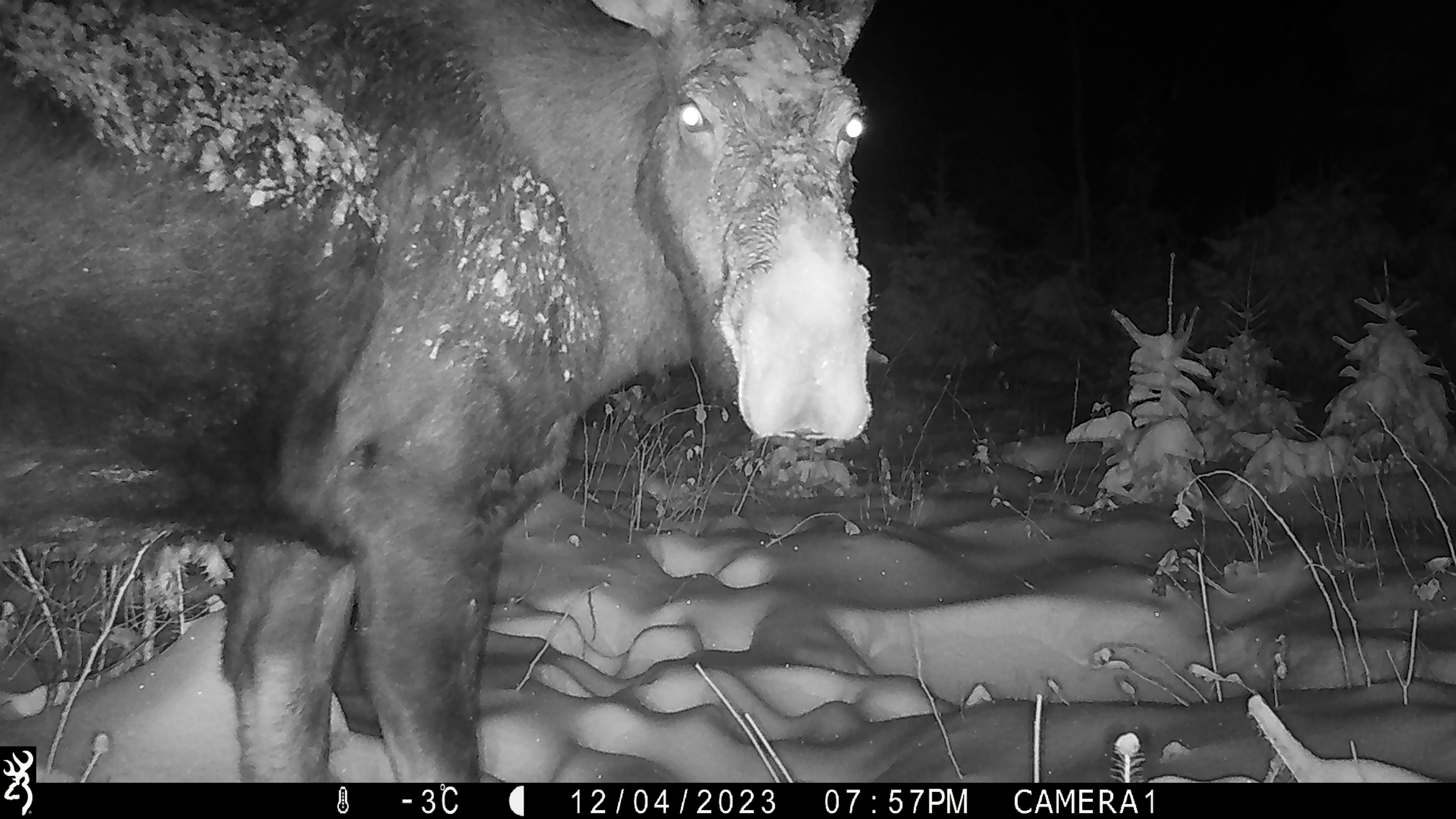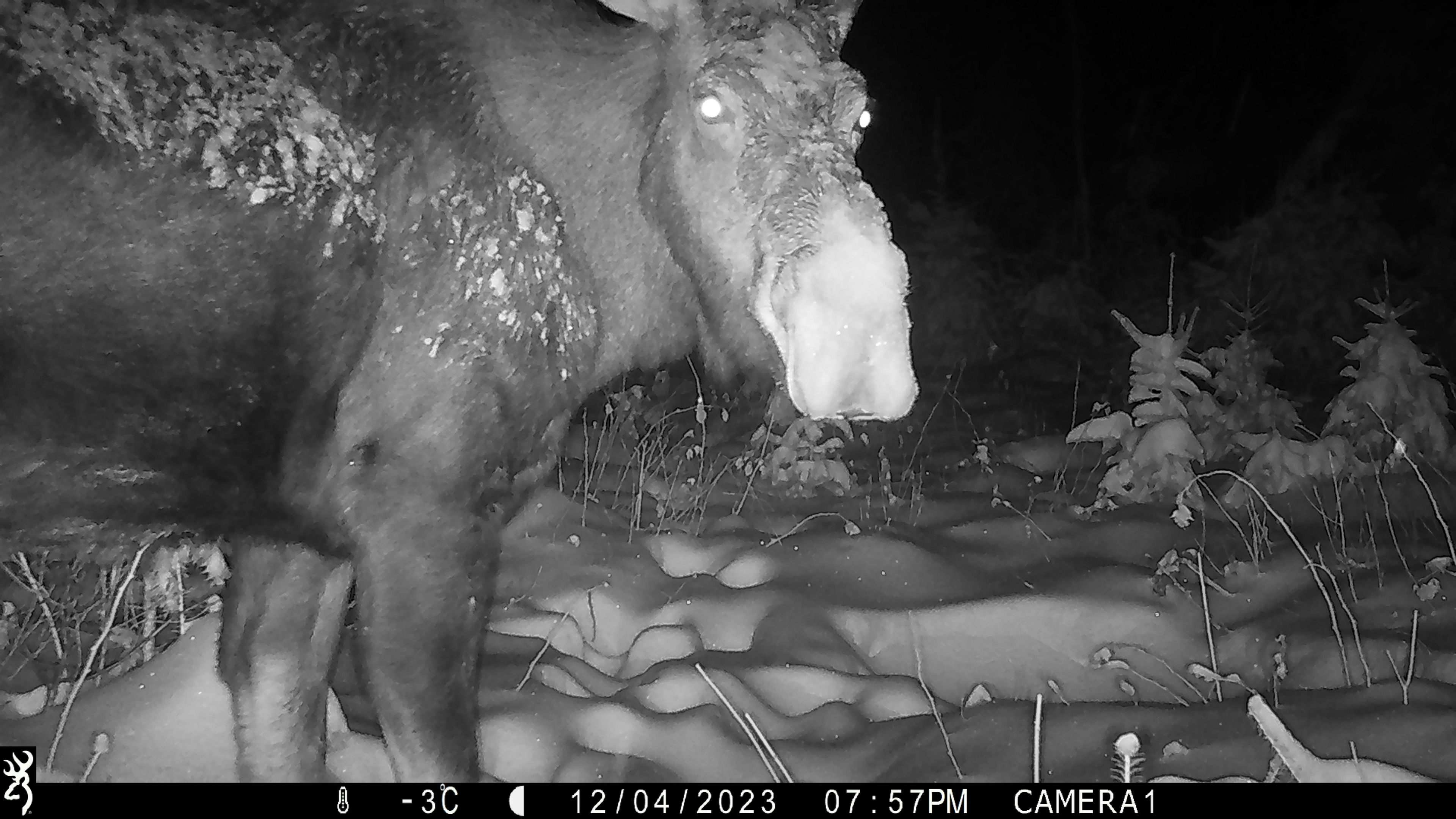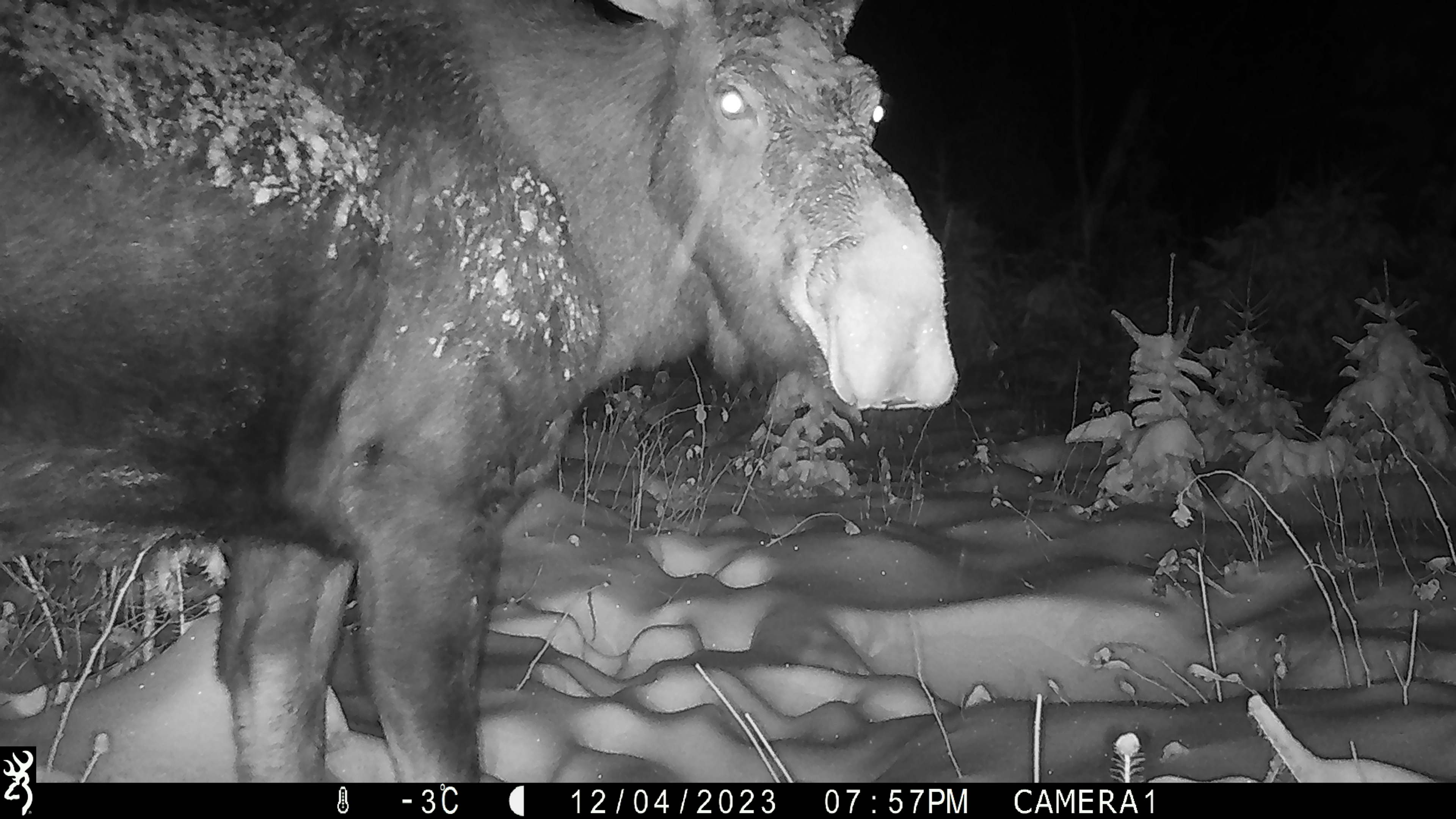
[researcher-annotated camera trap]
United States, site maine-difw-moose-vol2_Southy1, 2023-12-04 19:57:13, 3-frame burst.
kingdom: Animalia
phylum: Chordata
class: Mammalia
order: Artiodactyla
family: Cervidae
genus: Alces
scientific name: Alces alces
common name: moose